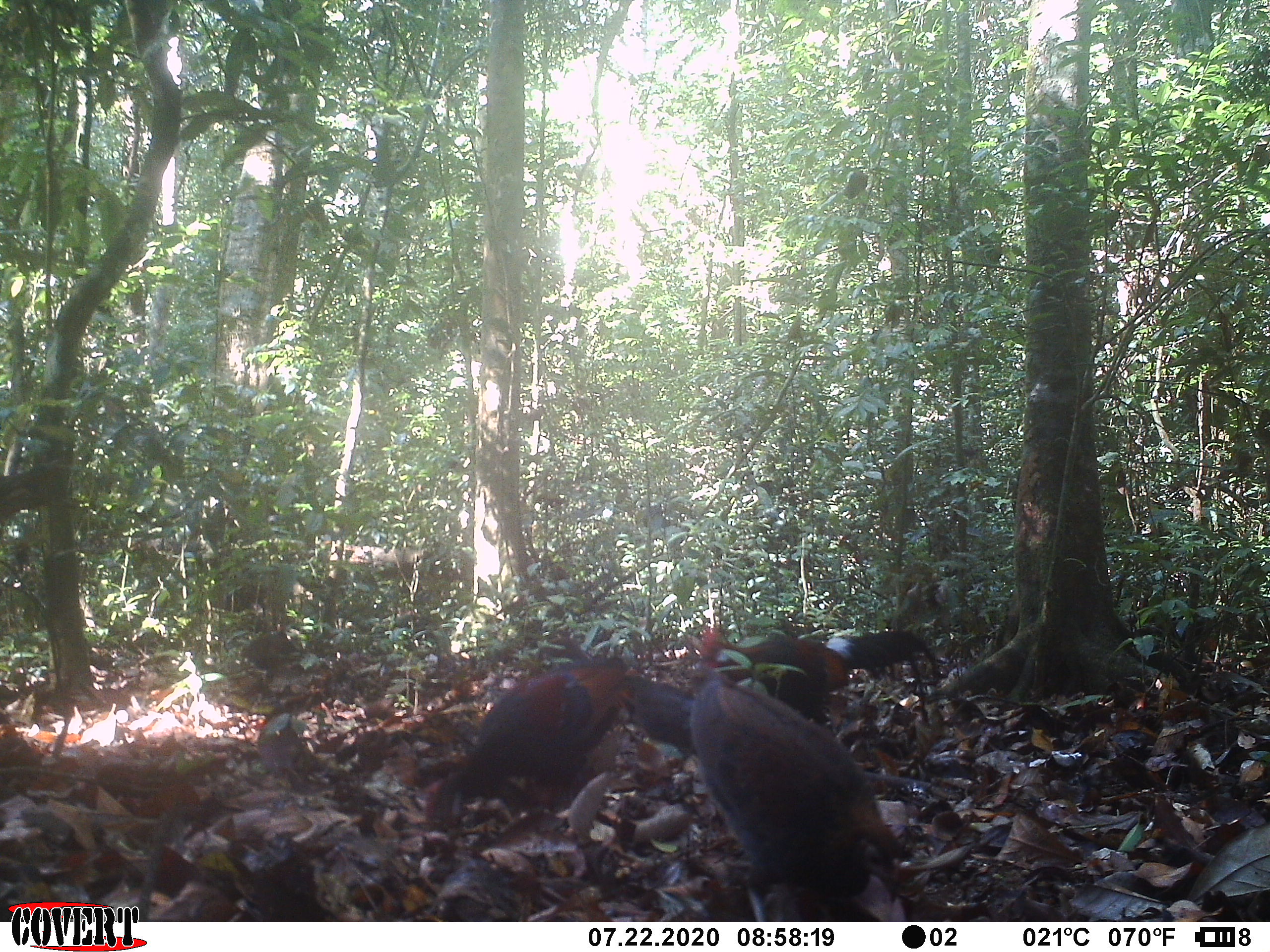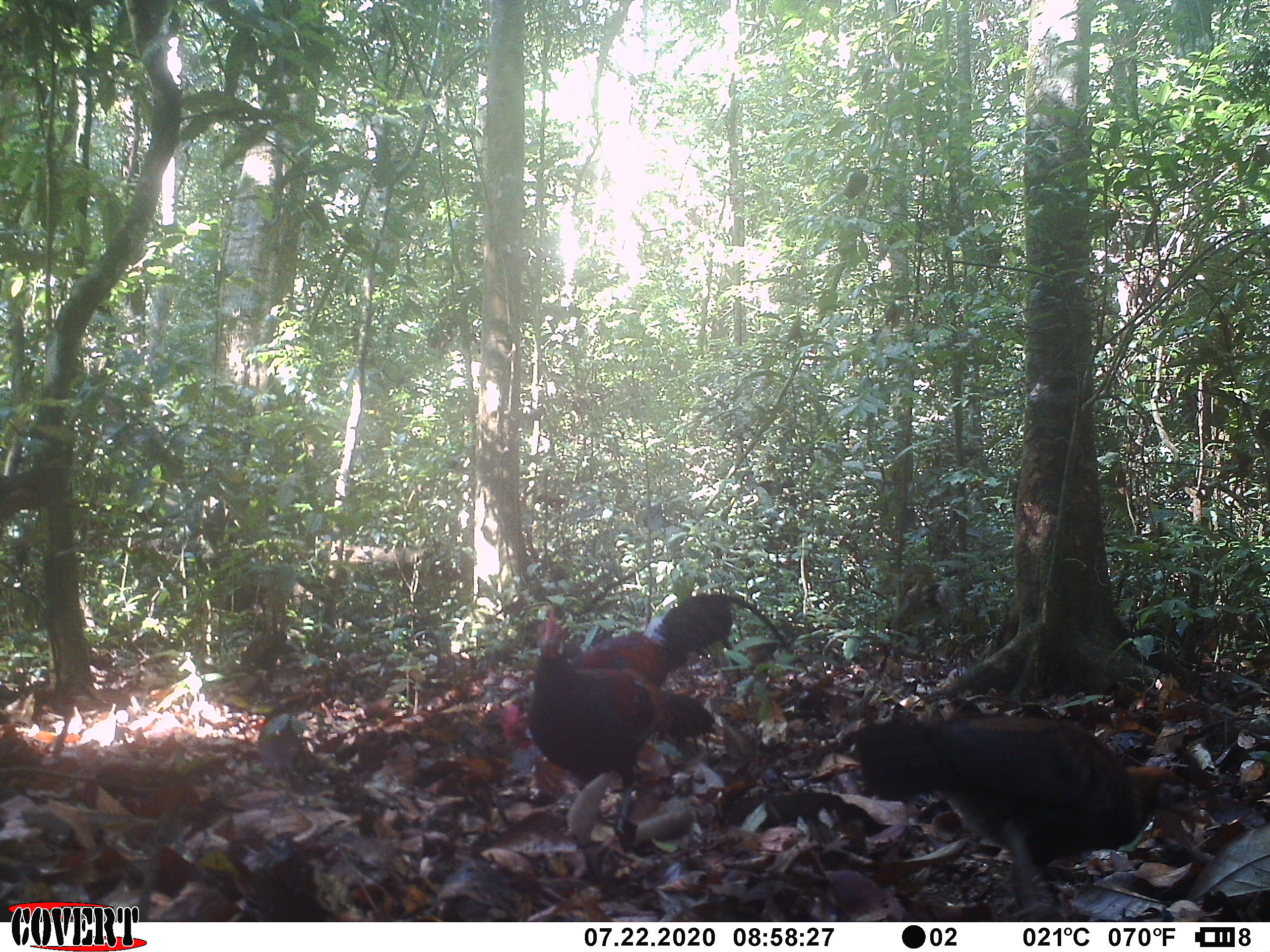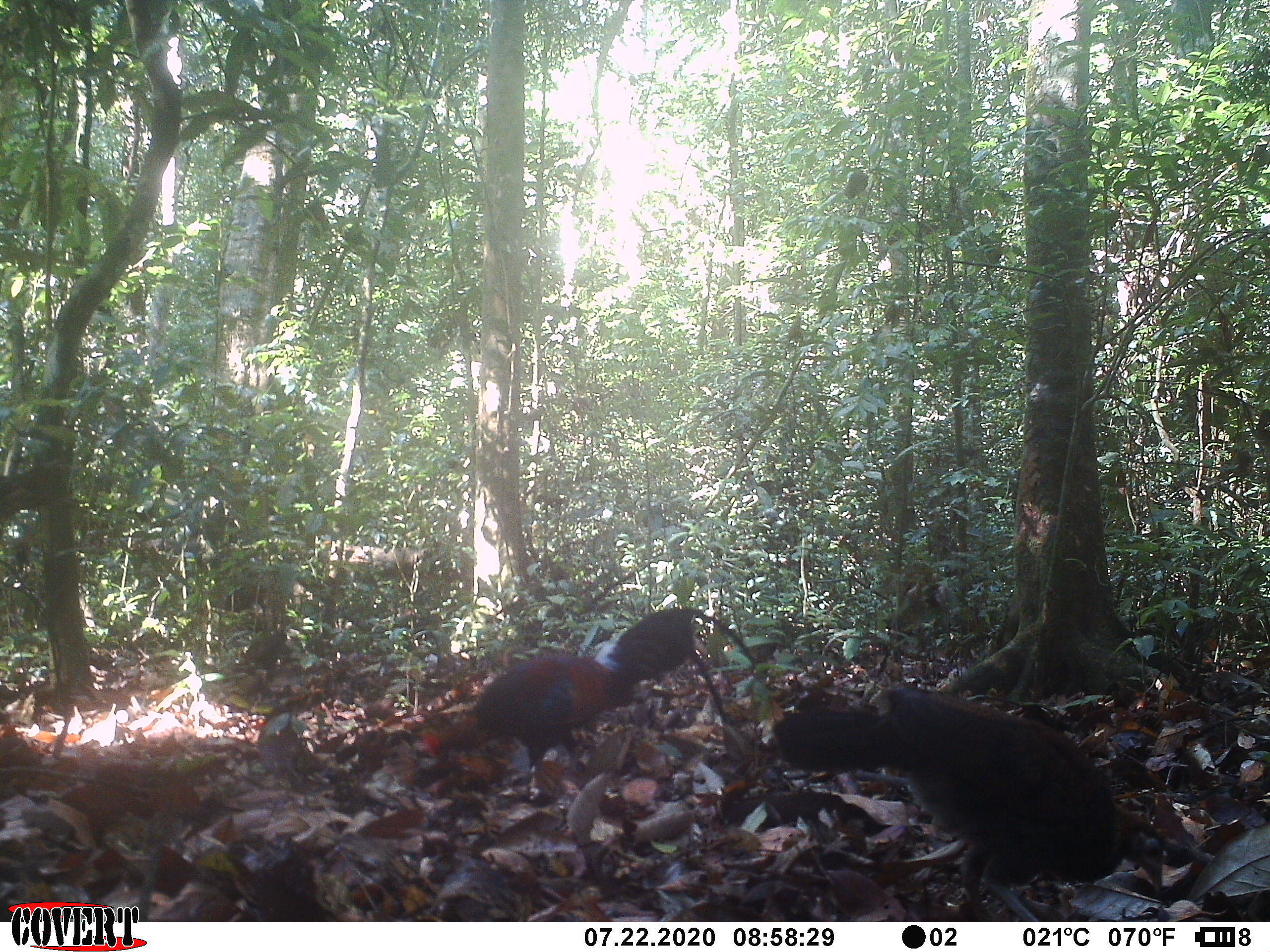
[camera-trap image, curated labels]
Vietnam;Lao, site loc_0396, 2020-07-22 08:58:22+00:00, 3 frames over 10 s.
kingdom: Animalia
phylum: Chordata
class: Aves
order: Galliformes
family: Phasianidae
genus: Gallus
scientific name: Gallus gallus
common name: red junglefowl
Red junglefowl (Gallus gallus). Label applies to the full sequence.